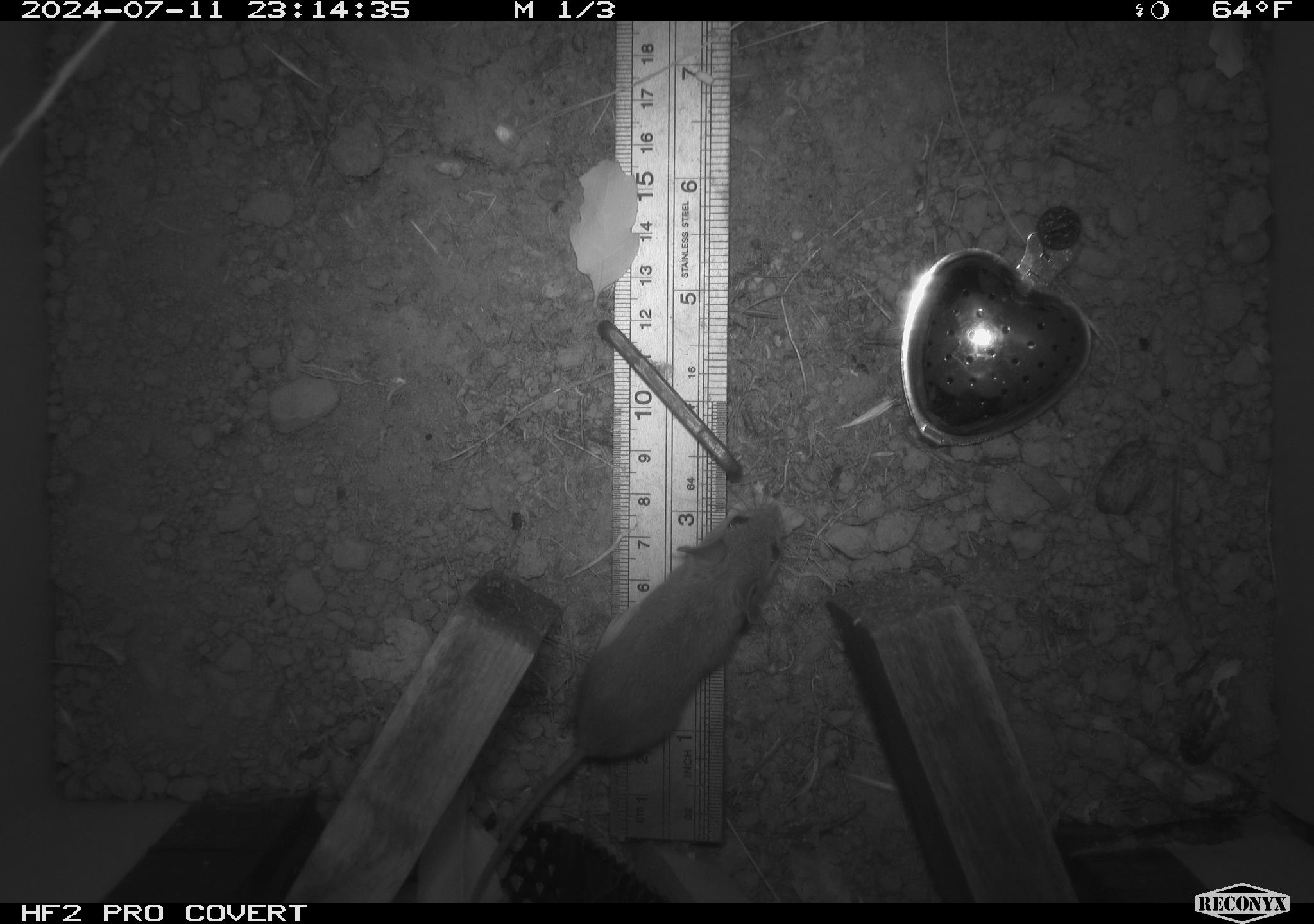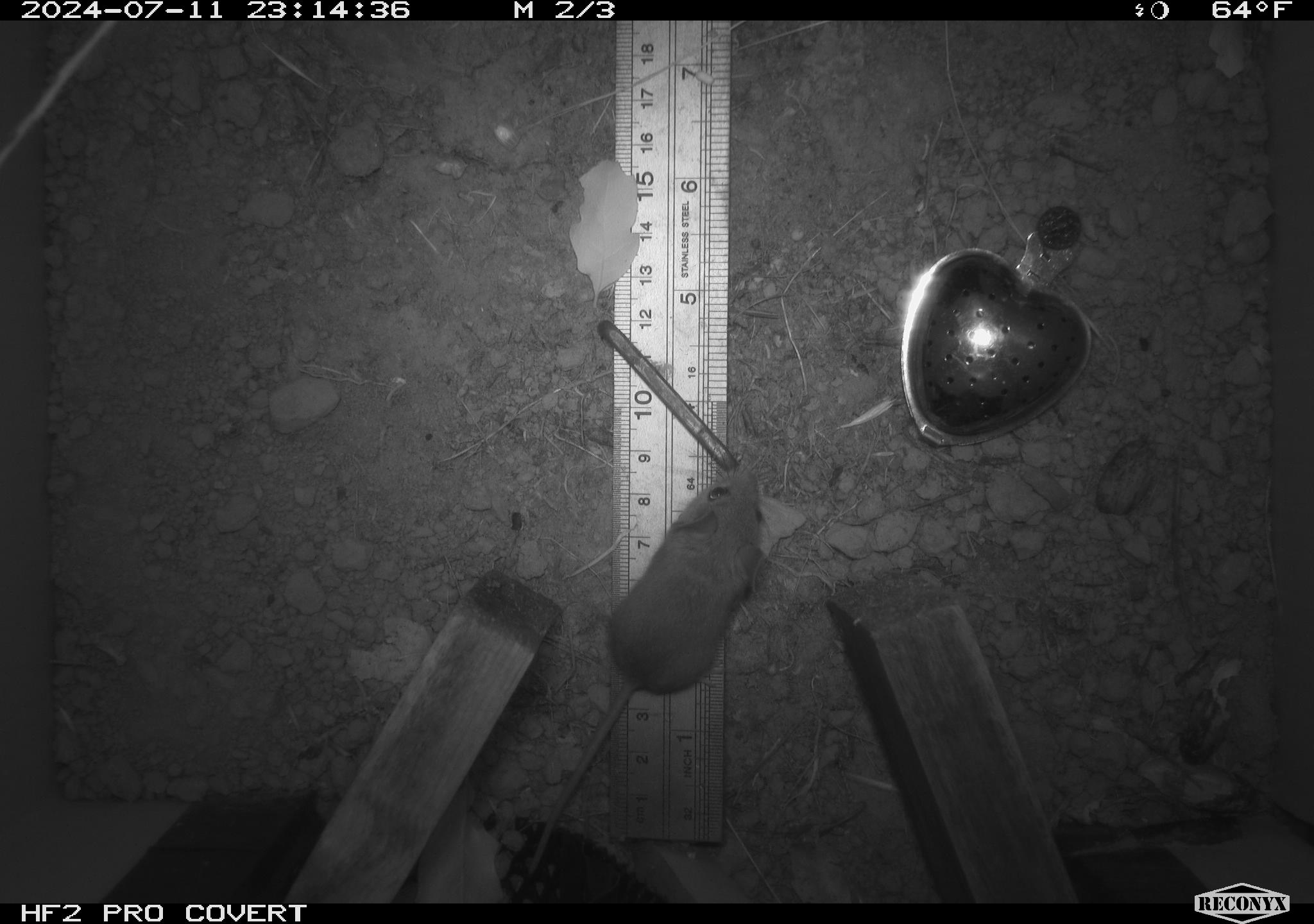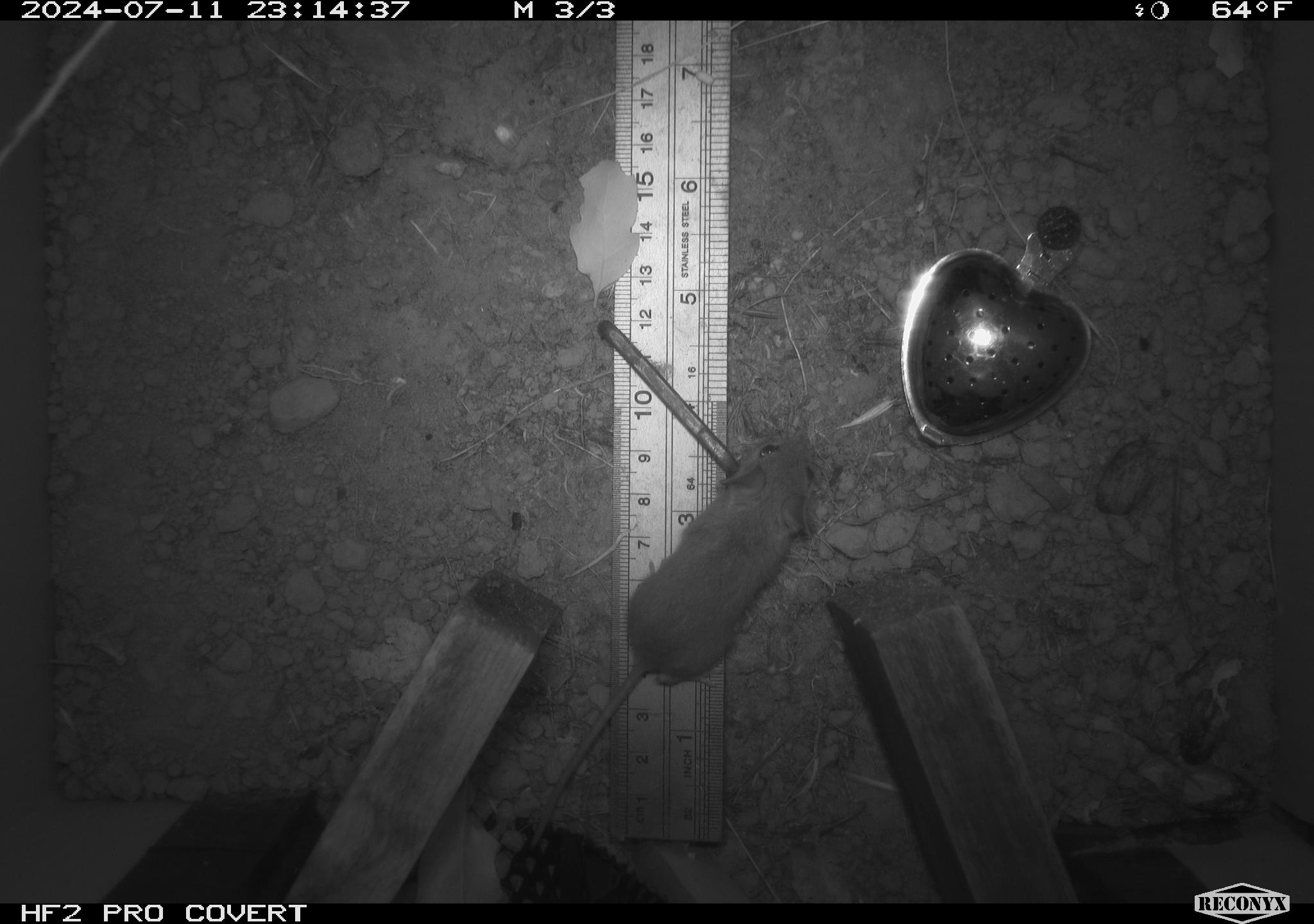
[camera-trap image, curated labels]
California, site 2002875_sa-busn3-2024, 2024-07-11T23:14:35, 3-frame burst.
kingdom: Animalia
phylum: Chordata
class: Mammalia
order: Rodentia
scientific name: Rodentia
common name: mouse species